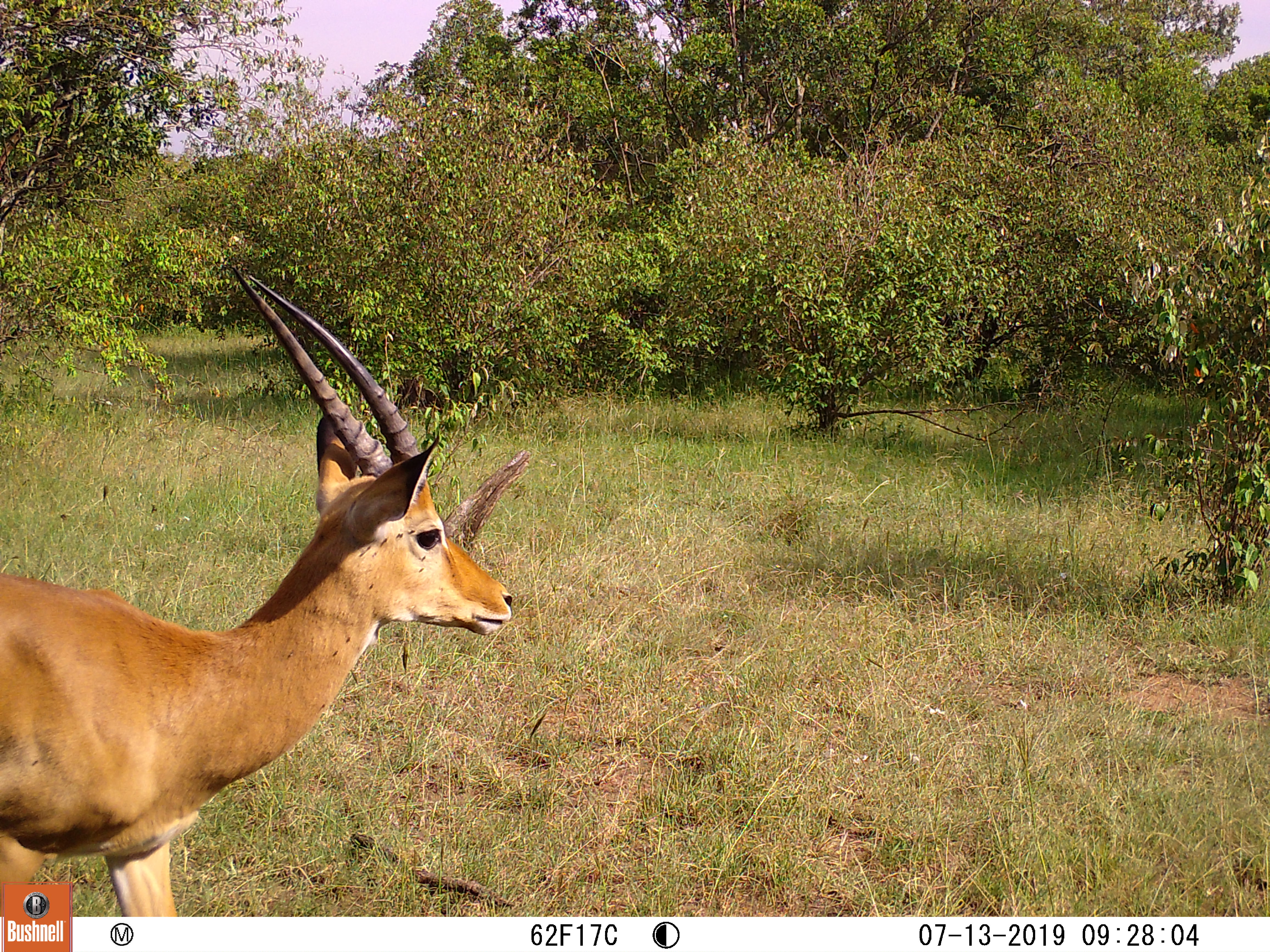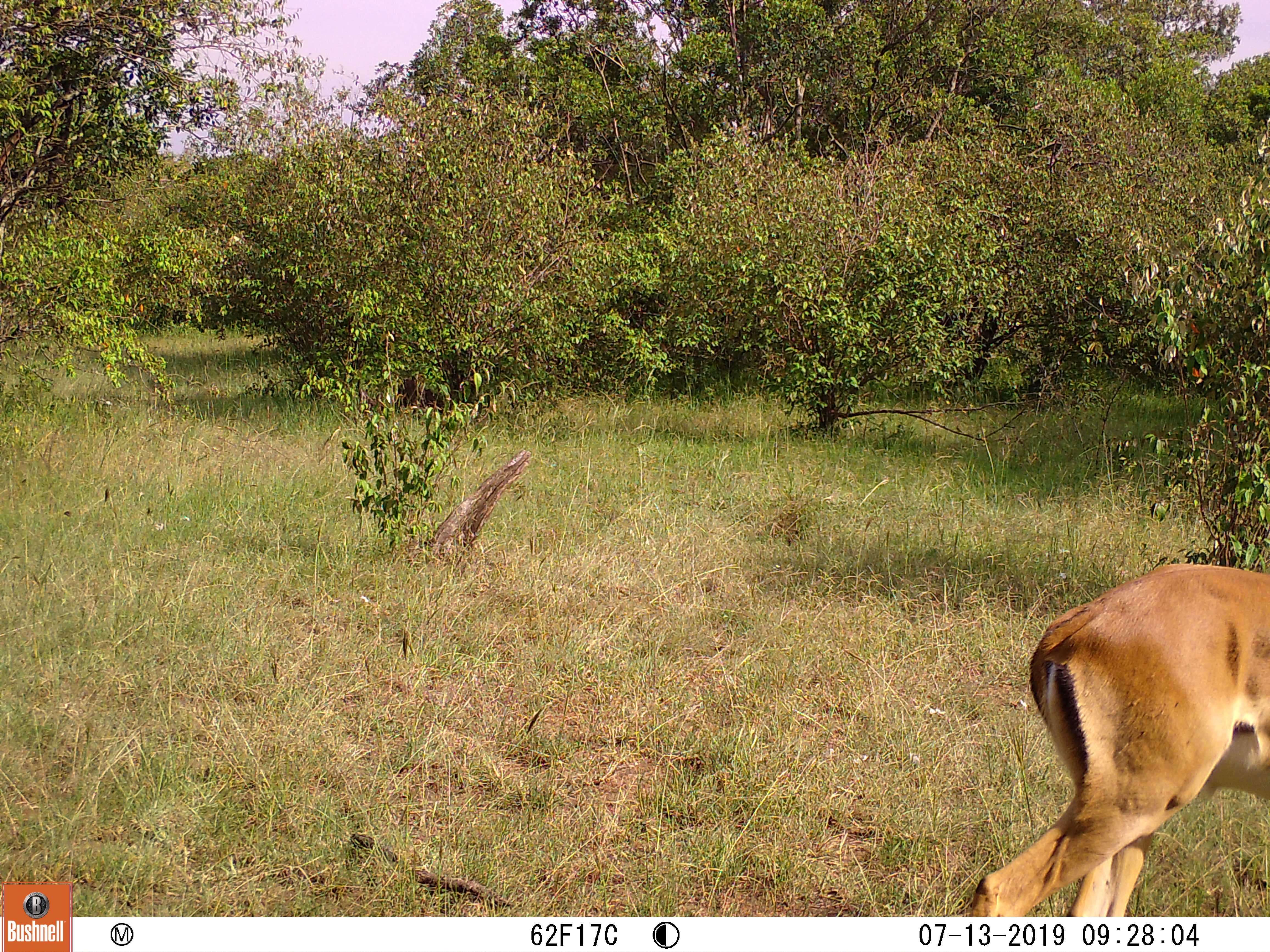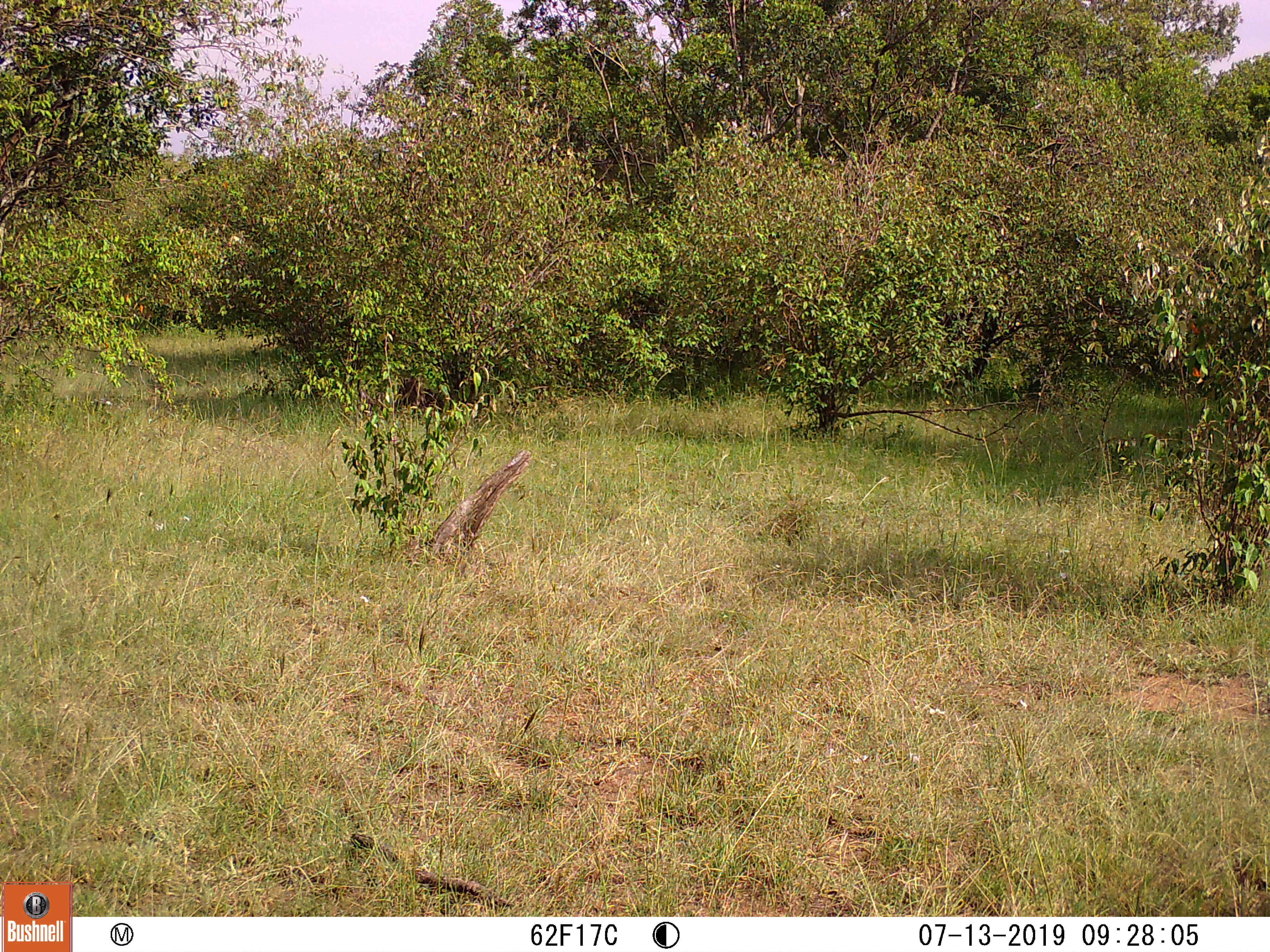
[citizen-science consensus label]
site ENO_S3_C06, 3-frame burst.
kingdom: Animalia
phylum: Chordata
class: Mammalia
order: Artiodactyla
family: Bovidae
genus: Aepyceros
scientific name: Aepyceros melampus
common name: impala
Impala (Aepyceros melampus), count 1. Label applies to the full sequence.